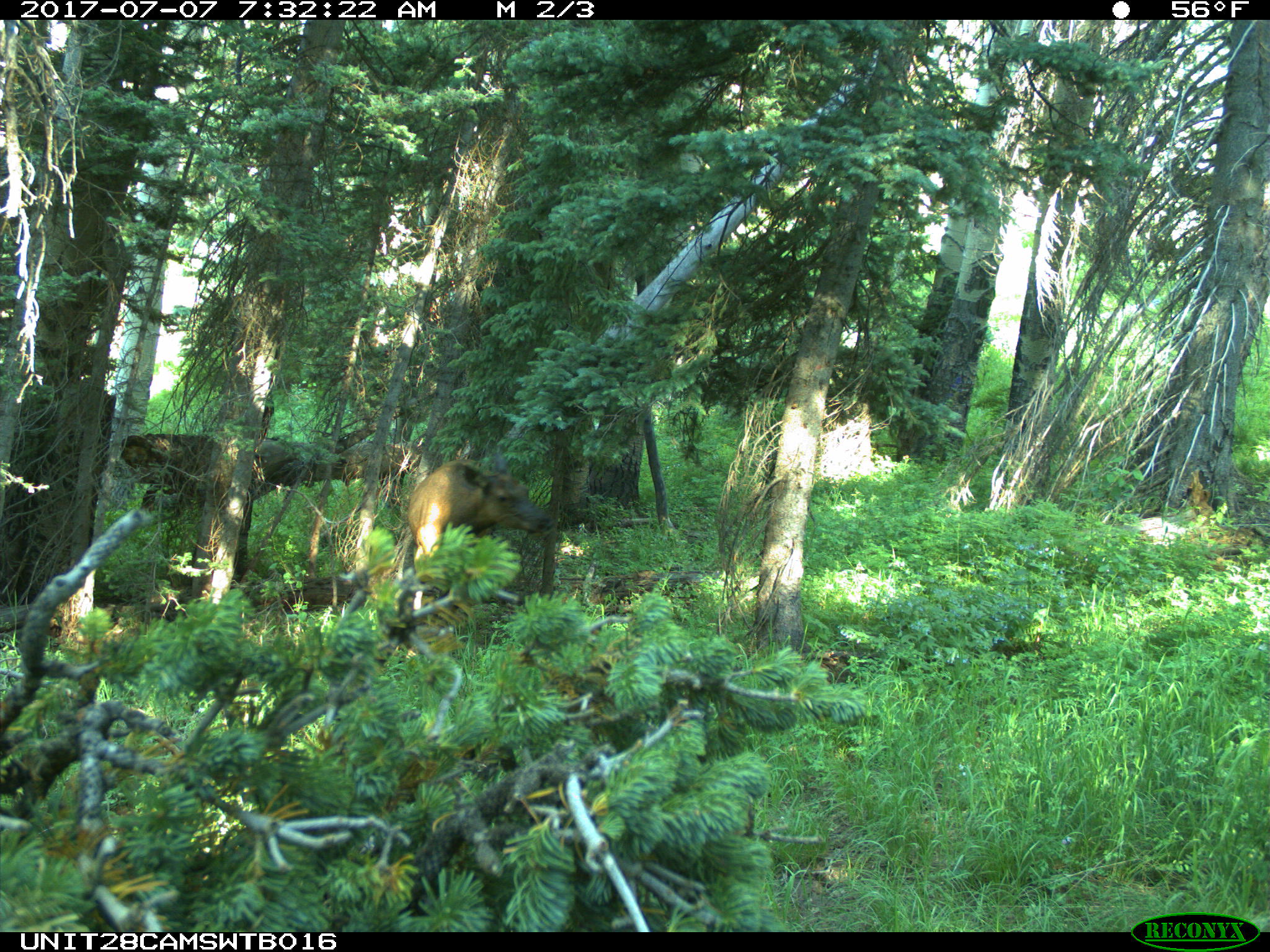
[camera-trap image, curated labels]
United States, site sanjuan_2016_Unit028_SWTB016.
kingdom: Animalia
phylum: Chordata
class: Mammalia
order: Artiodactyla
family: Cervidae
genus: Cervus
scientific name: Cervus elaphus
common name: red deer